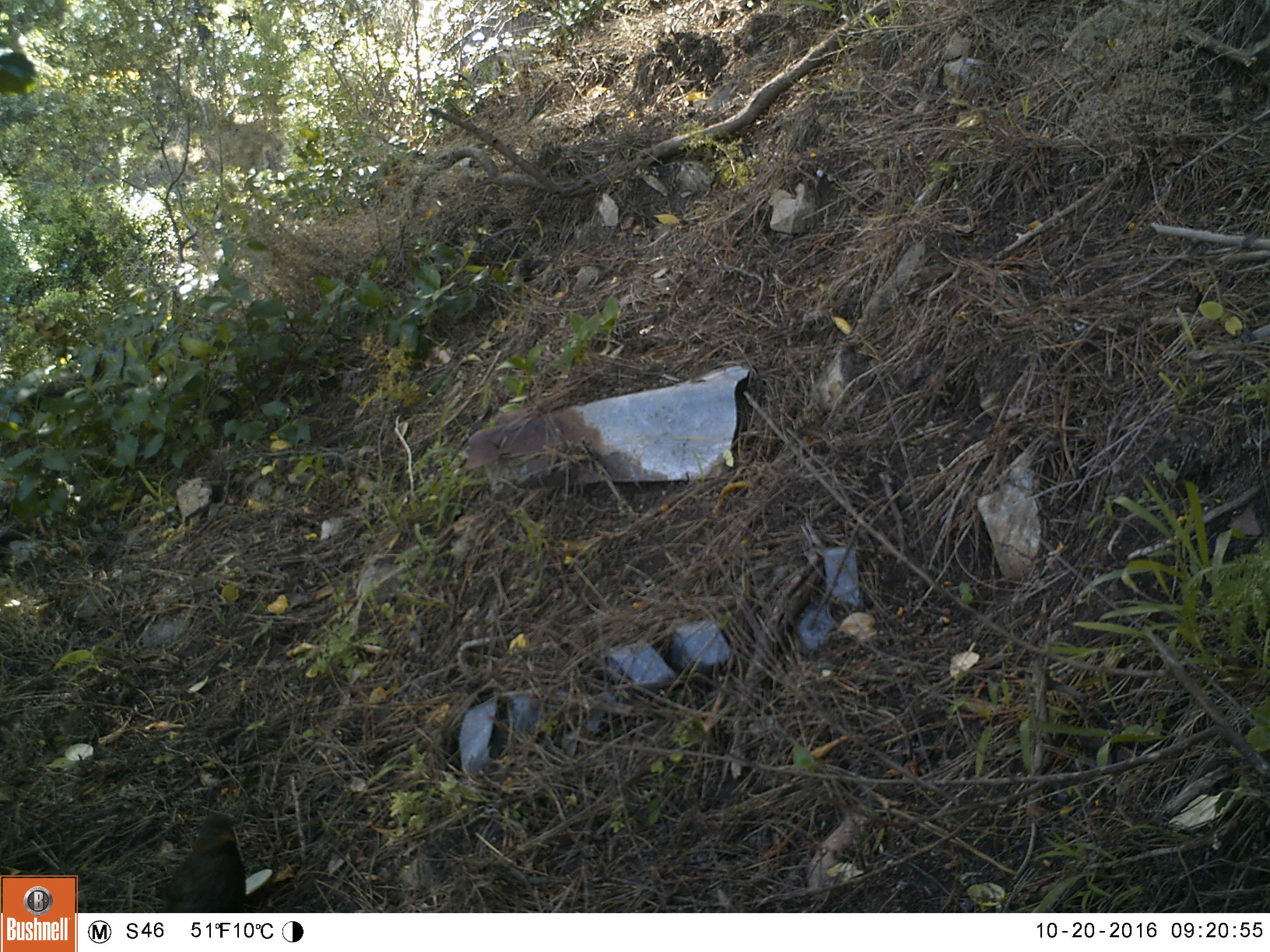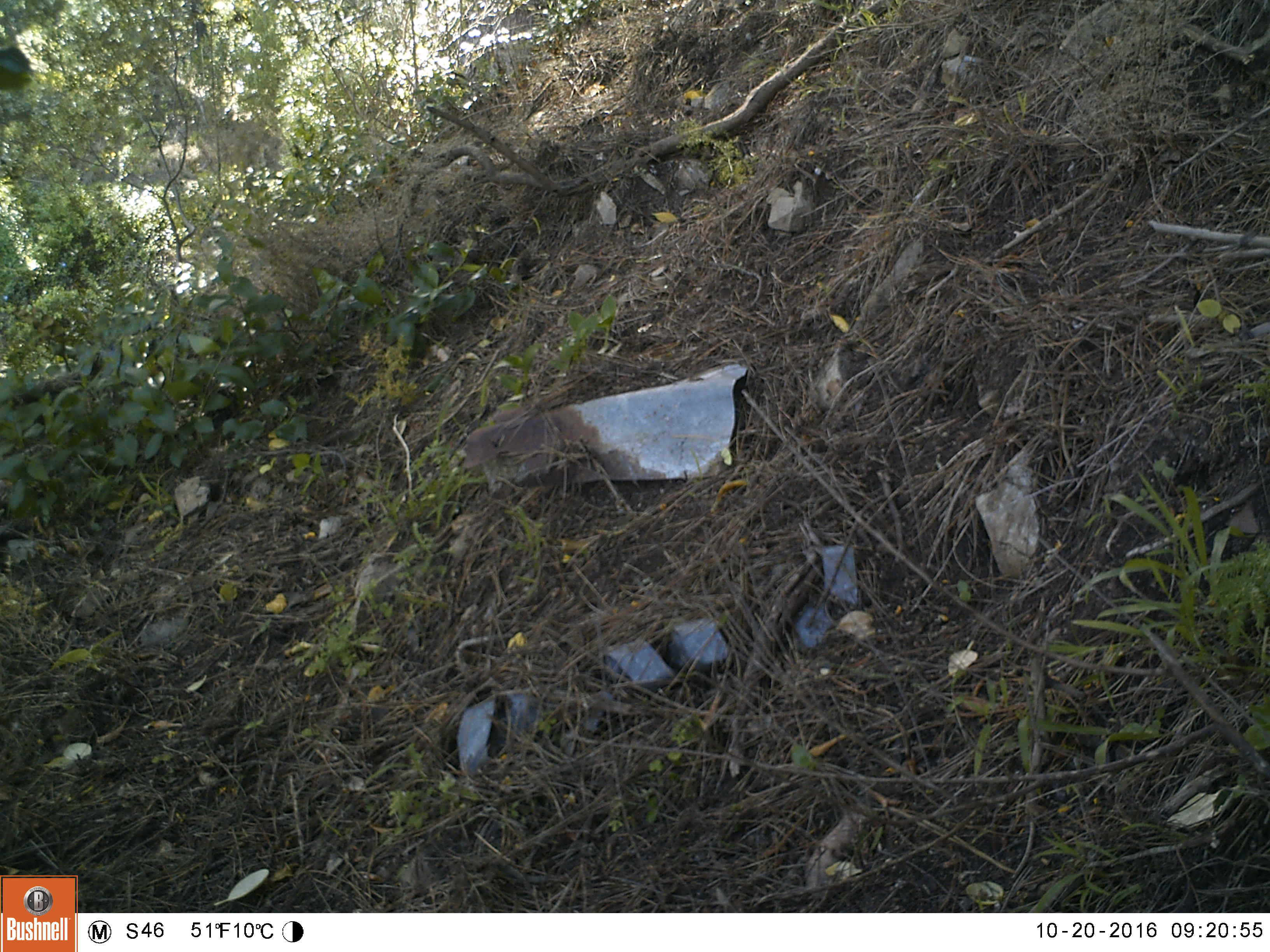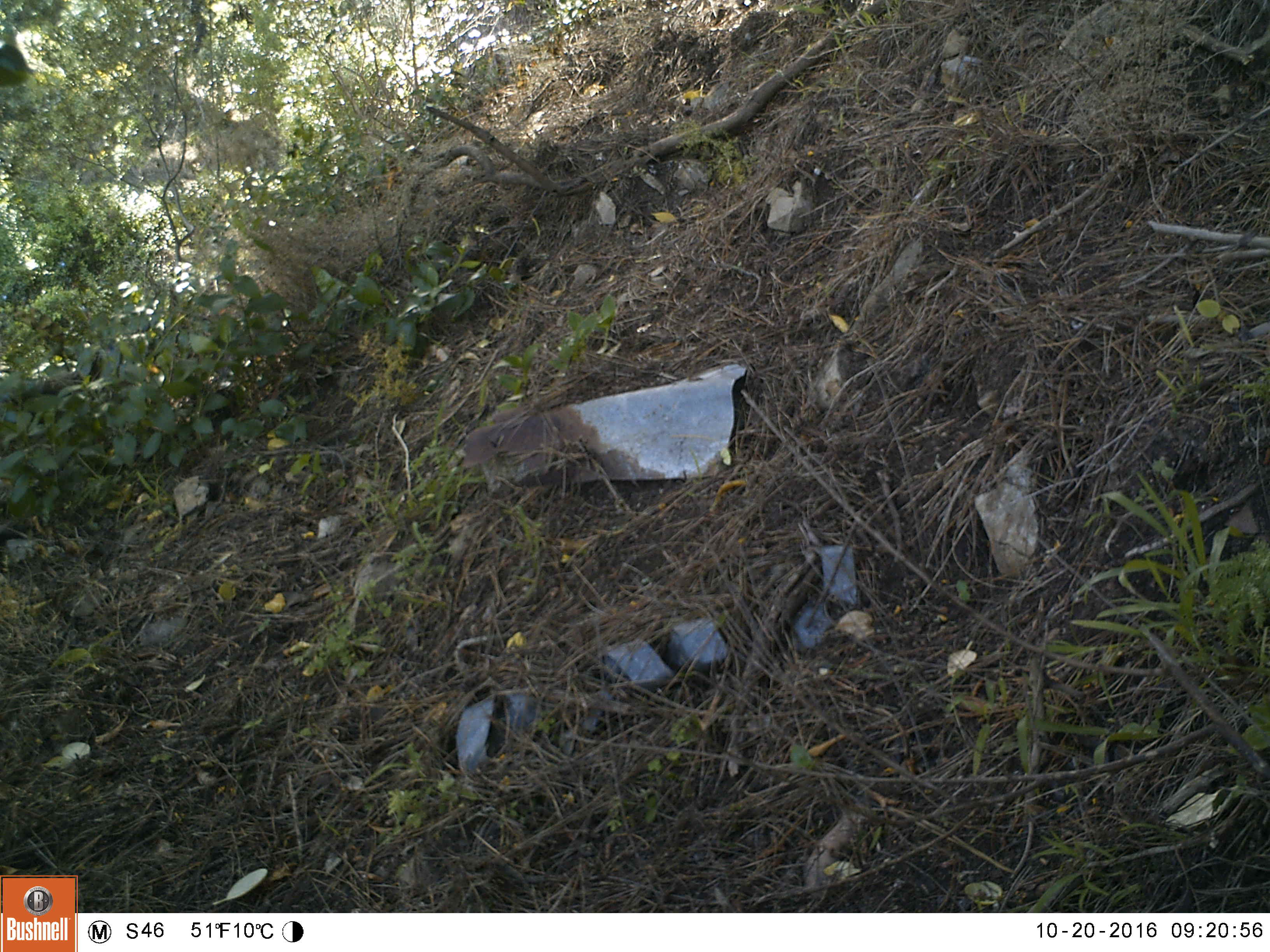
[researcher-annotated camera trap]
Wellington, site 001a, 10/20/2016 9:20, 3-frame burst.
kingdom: Animalia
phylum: Chordata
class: Aves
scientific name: Aves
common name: bird